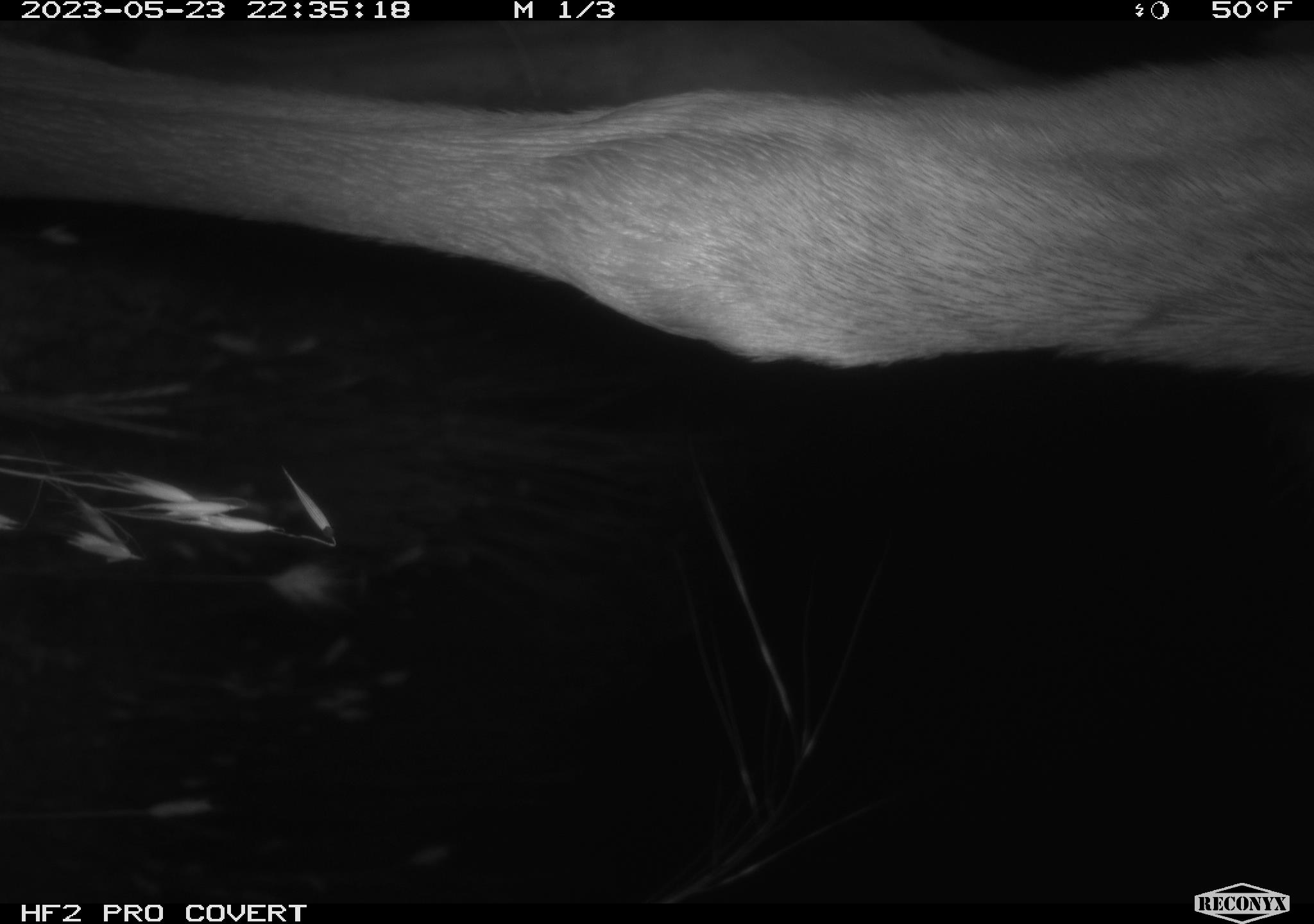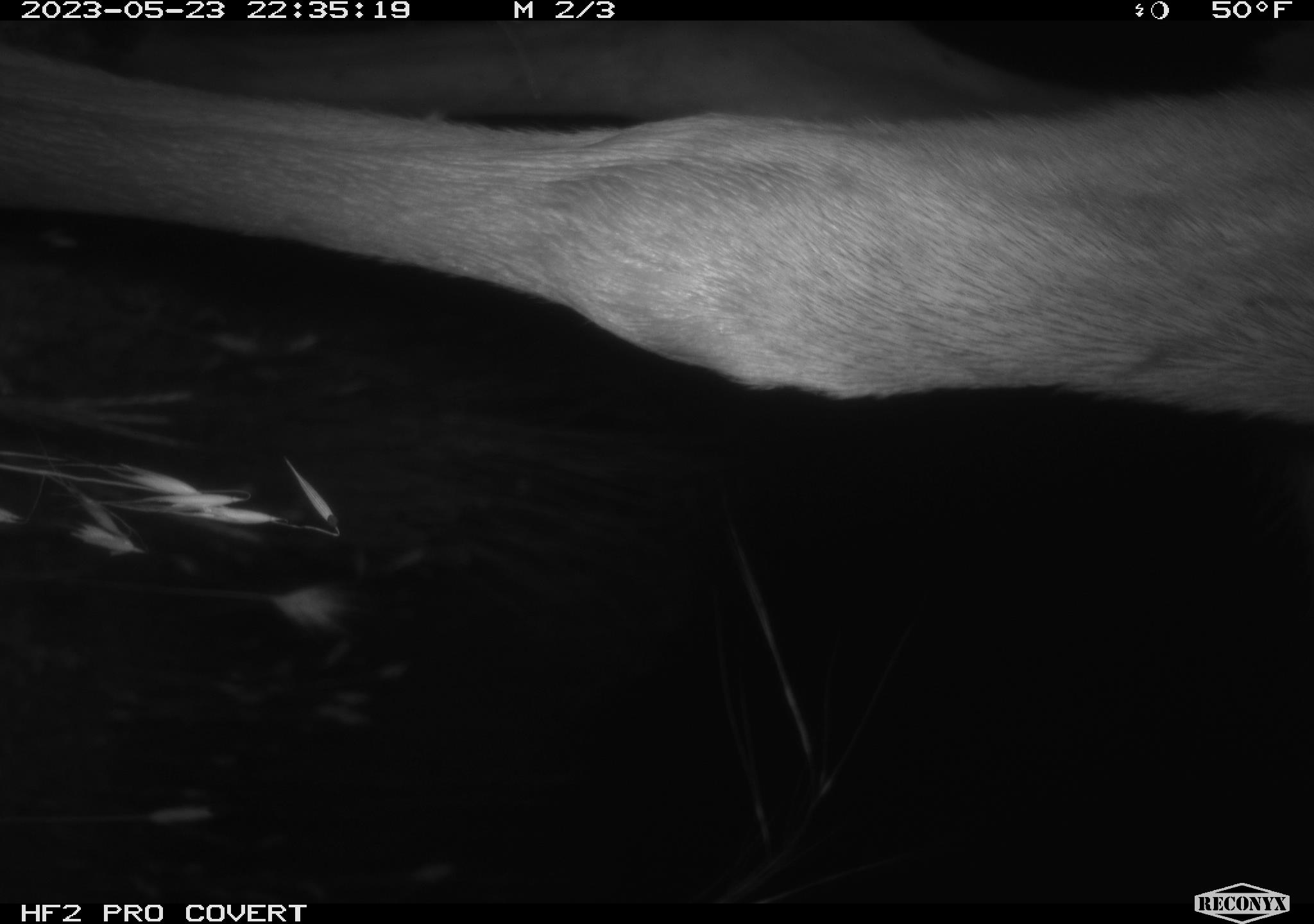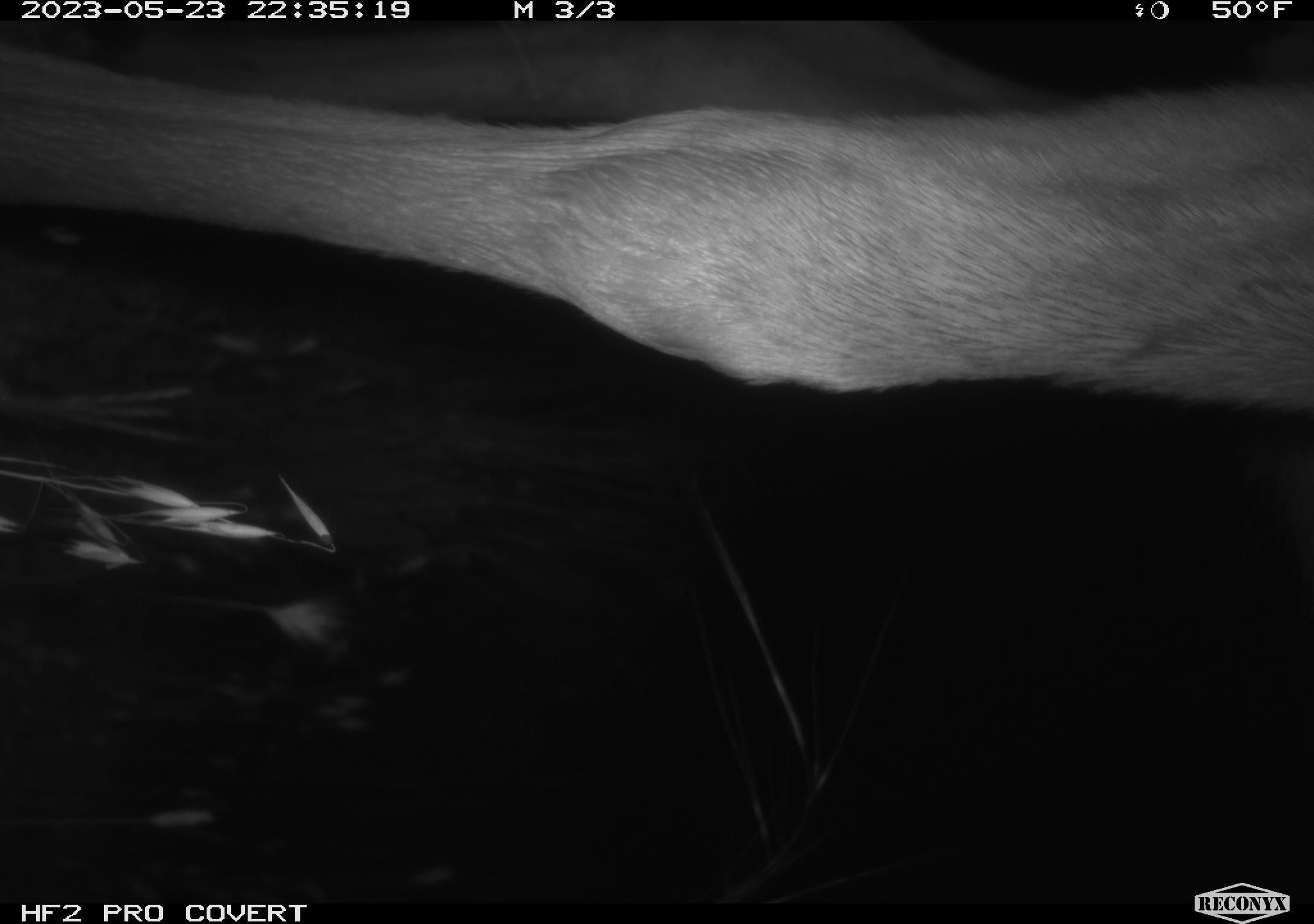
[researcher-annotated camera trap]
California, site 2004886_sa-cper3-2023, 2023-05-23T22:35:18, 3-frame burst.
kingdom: Animalia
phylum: Chordata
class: Mammalia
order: Artiodactyla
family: Cervidae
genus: Alces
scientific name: Alces alces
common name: elk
Elk (Alces alces).